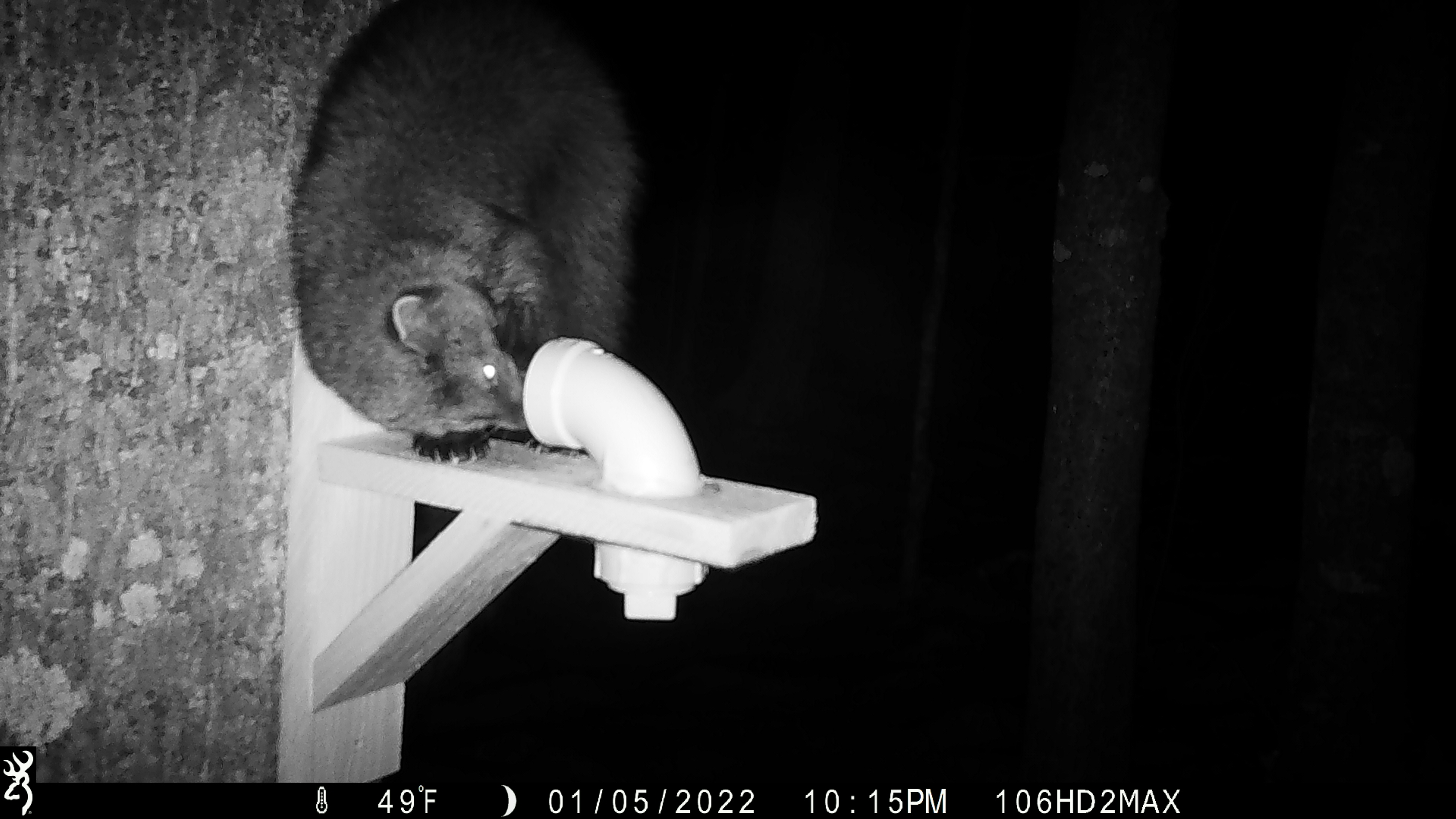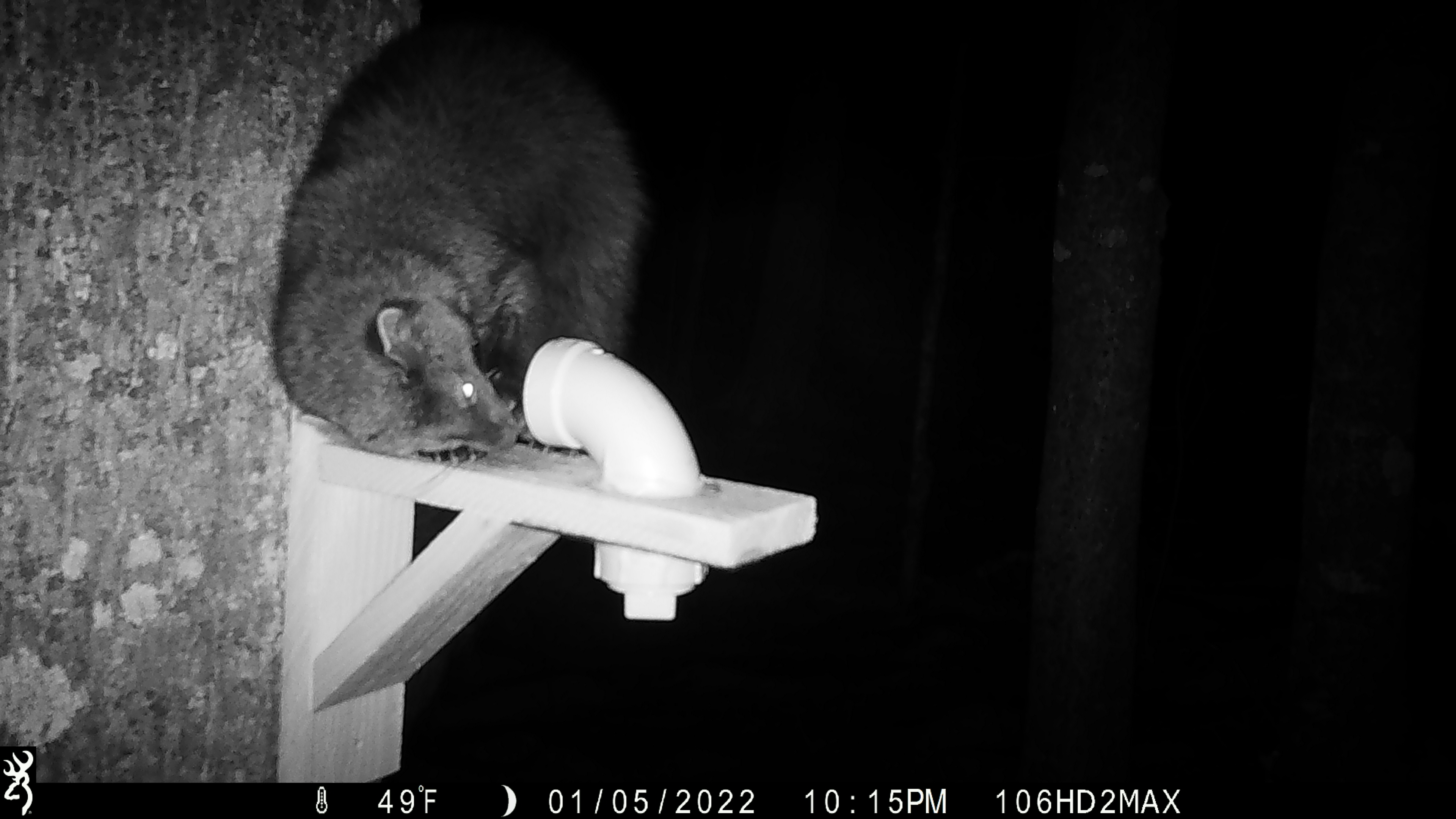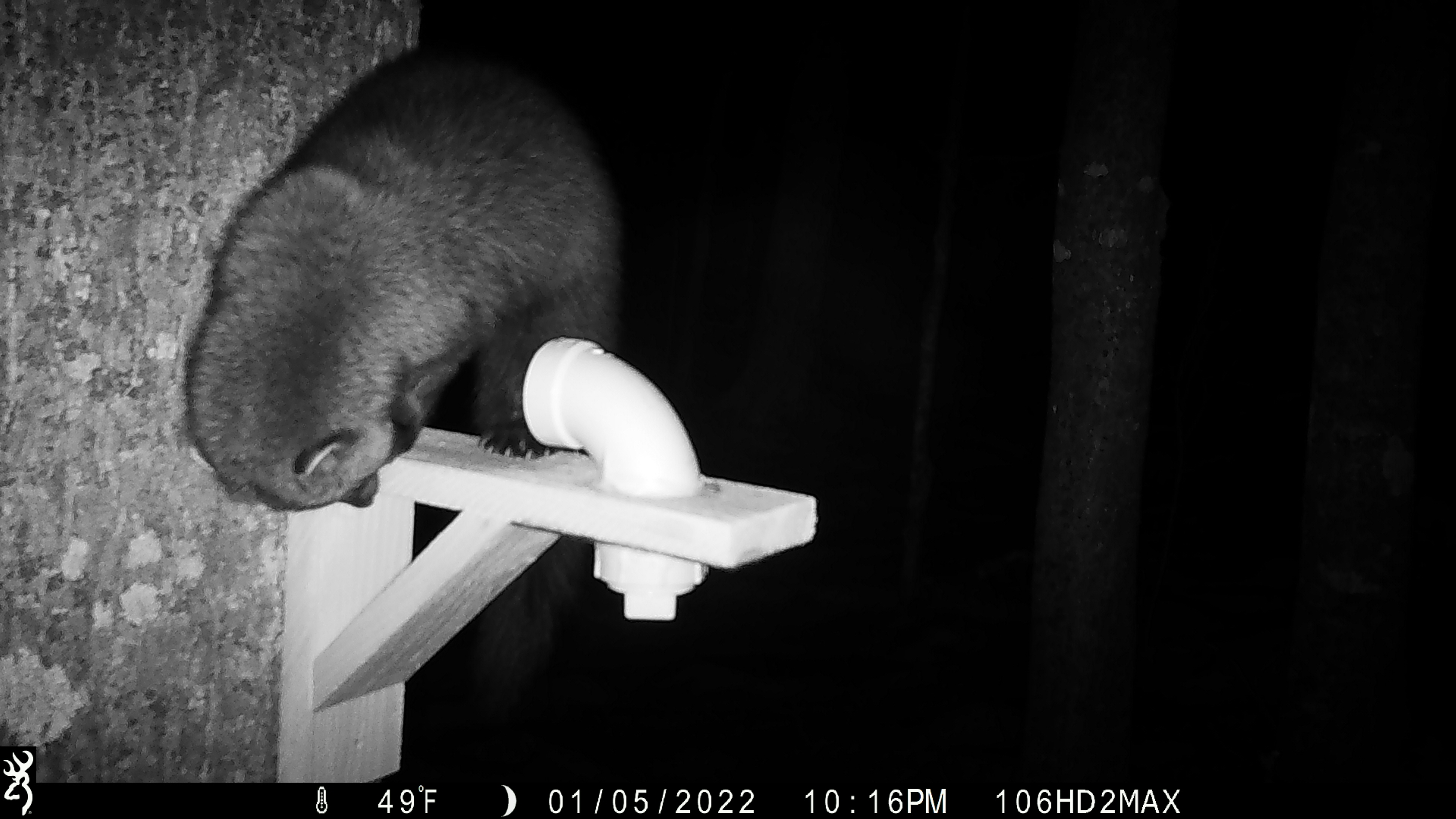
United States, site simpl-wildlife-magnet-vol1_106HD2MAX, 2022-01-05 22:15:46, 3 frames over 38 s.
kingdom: Animalia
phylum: Chordata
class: Mammalia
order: Carnivora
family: Mustelidae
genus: Pekania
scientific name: Pekania pennanti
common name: fisher